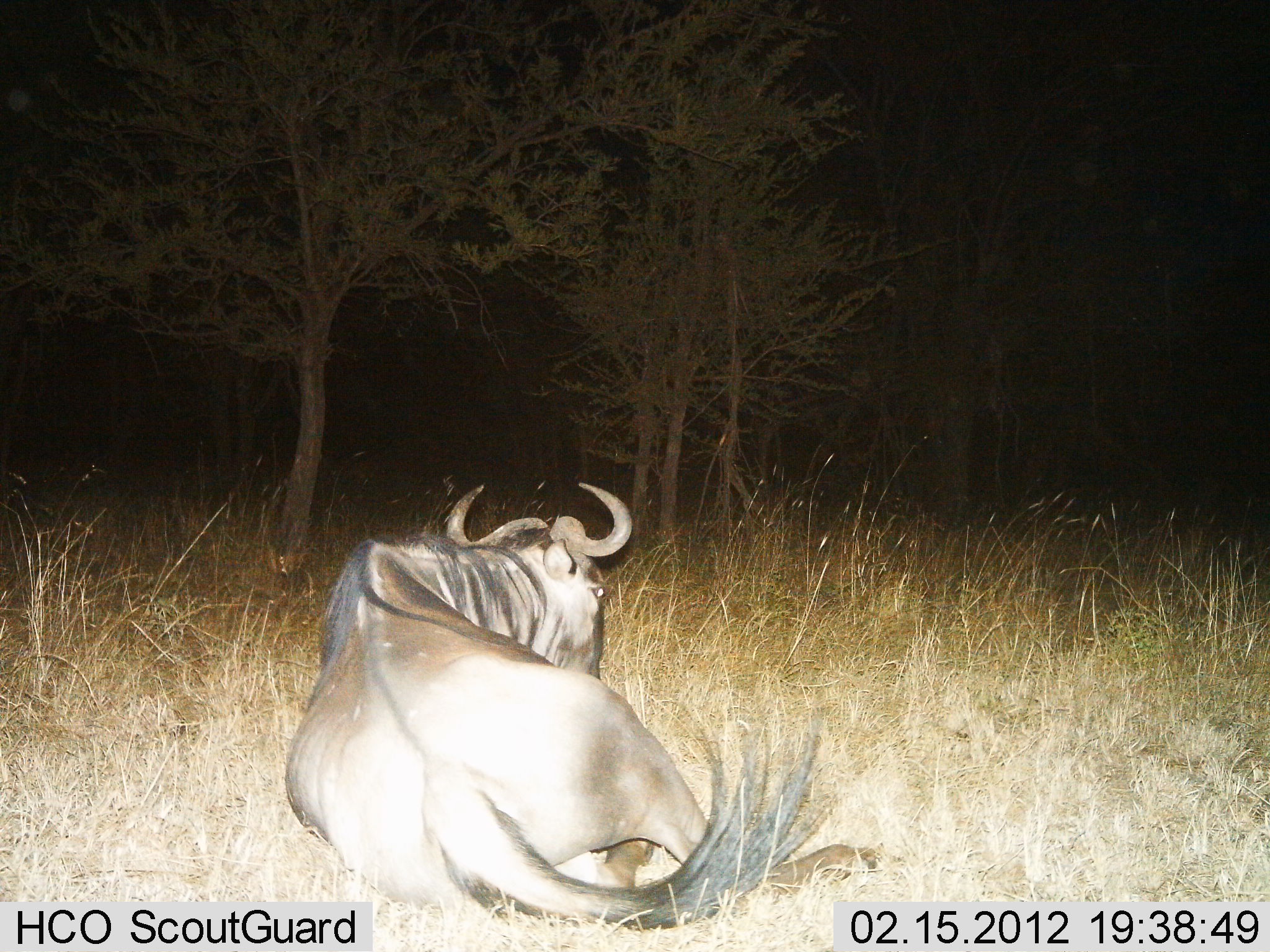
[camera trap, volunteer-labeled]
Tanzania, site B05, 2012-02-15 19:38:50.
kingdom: Animalia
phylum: Chordata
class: Mammalia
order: Artiodactyla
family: Bovidae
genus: Connochaetes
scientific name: Connochaetes taurinus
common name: blue wildebeest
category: wildebeest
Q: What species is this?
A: Wildebeest (blue wildebeest) (Connochaetes taurinus).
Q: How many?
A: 1.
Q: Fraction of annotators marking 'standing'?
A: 0%.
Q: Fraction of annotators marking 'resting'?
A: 100%.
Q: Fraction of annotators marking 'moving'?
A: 0%.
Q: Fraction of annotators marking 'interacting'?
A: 0%.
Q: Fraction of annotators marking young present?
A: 0%.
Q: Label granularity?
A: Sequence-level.